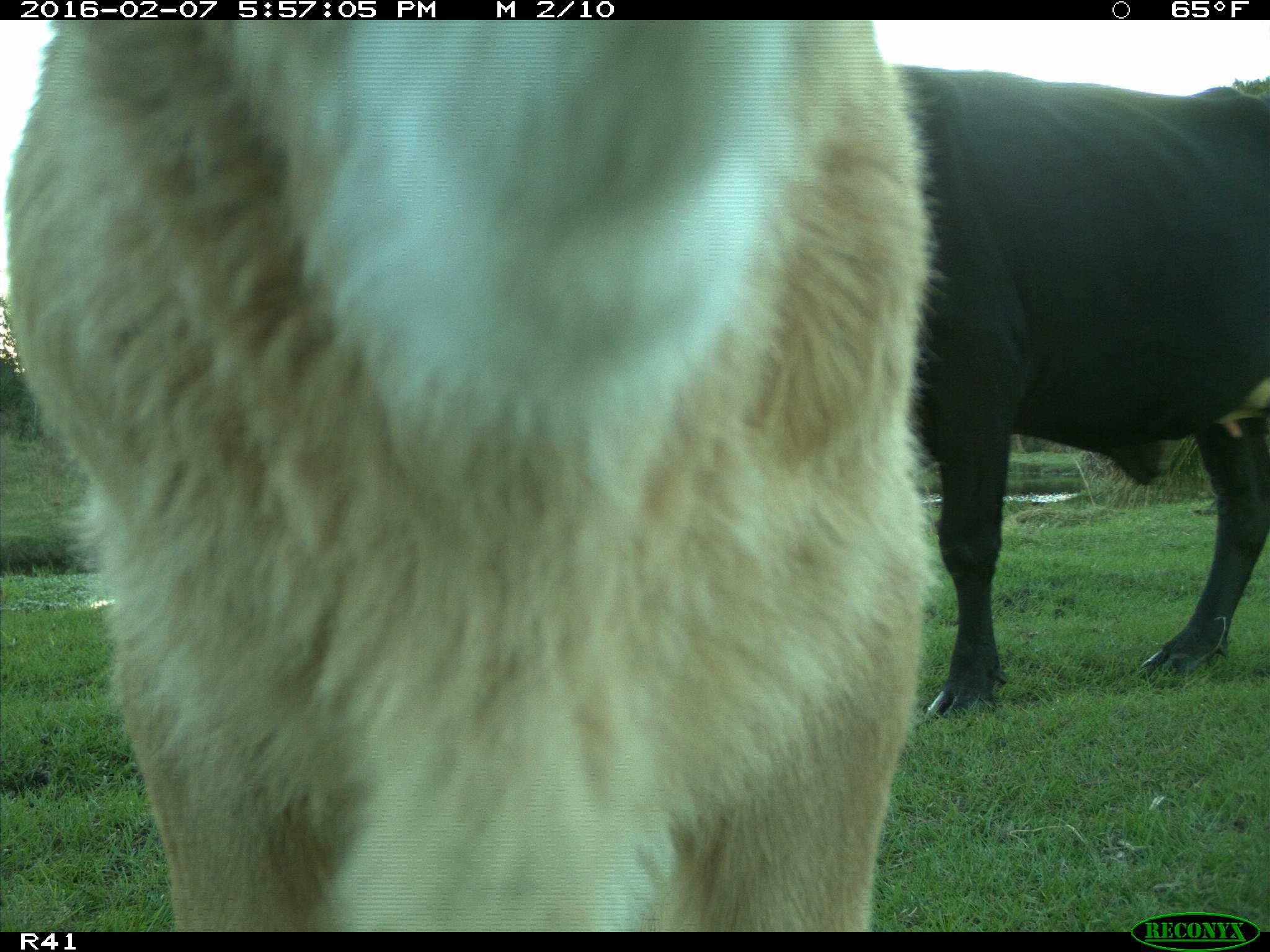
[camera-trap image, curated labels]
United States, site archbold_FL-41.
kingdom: Animalia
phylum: Chordata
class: Mammalia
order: Artiodactyla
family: Bovidae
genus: Bos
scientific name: Bos taurus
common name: domestic cow